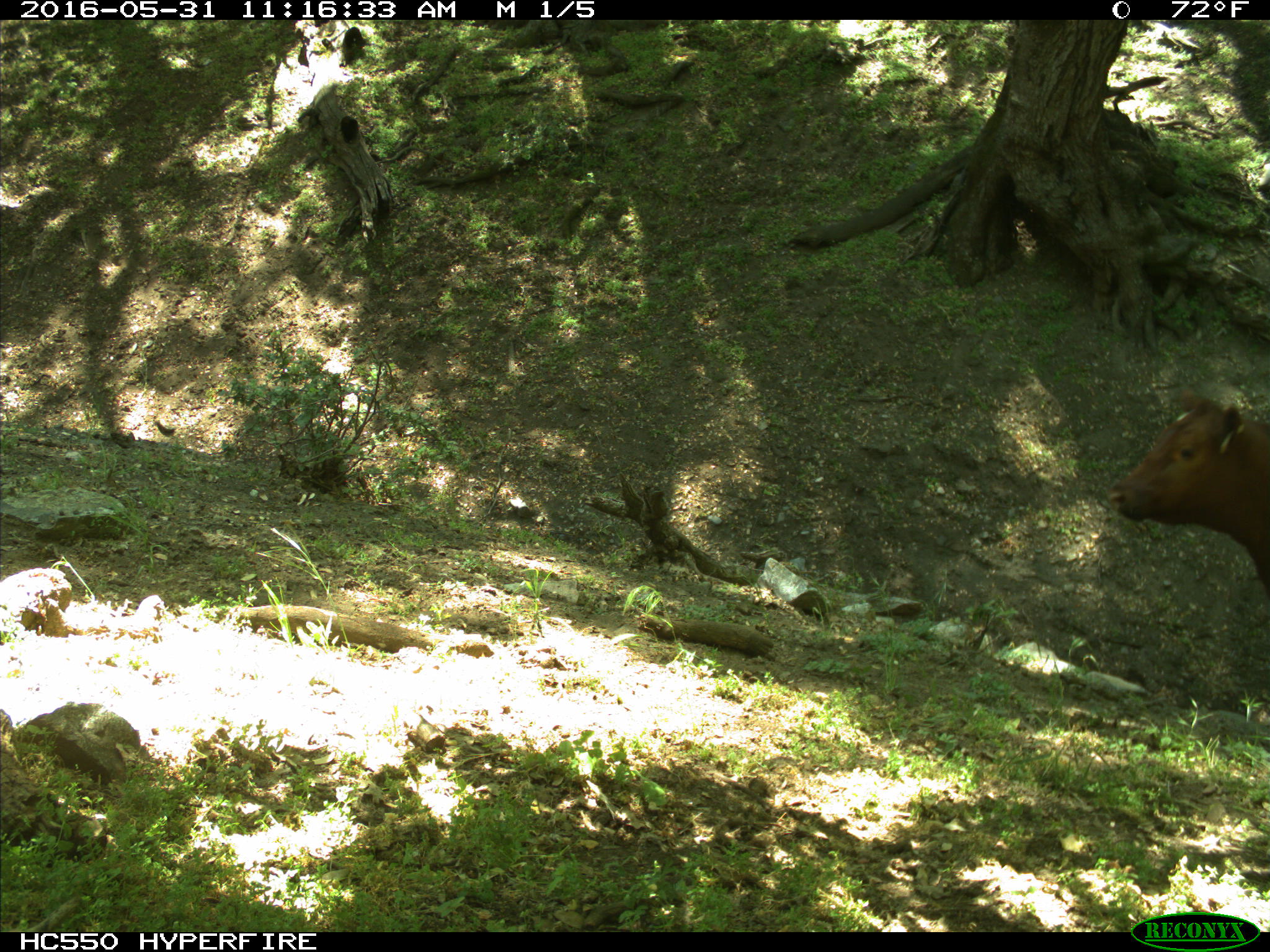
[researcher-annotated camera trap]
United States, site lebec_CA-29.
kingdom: Animalia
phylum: Chordata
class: Mammalia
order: Artiodactyla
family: Bovidae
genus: Bos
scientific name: Bos taurus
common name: domestic cow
Bos taurus (domestic cow).